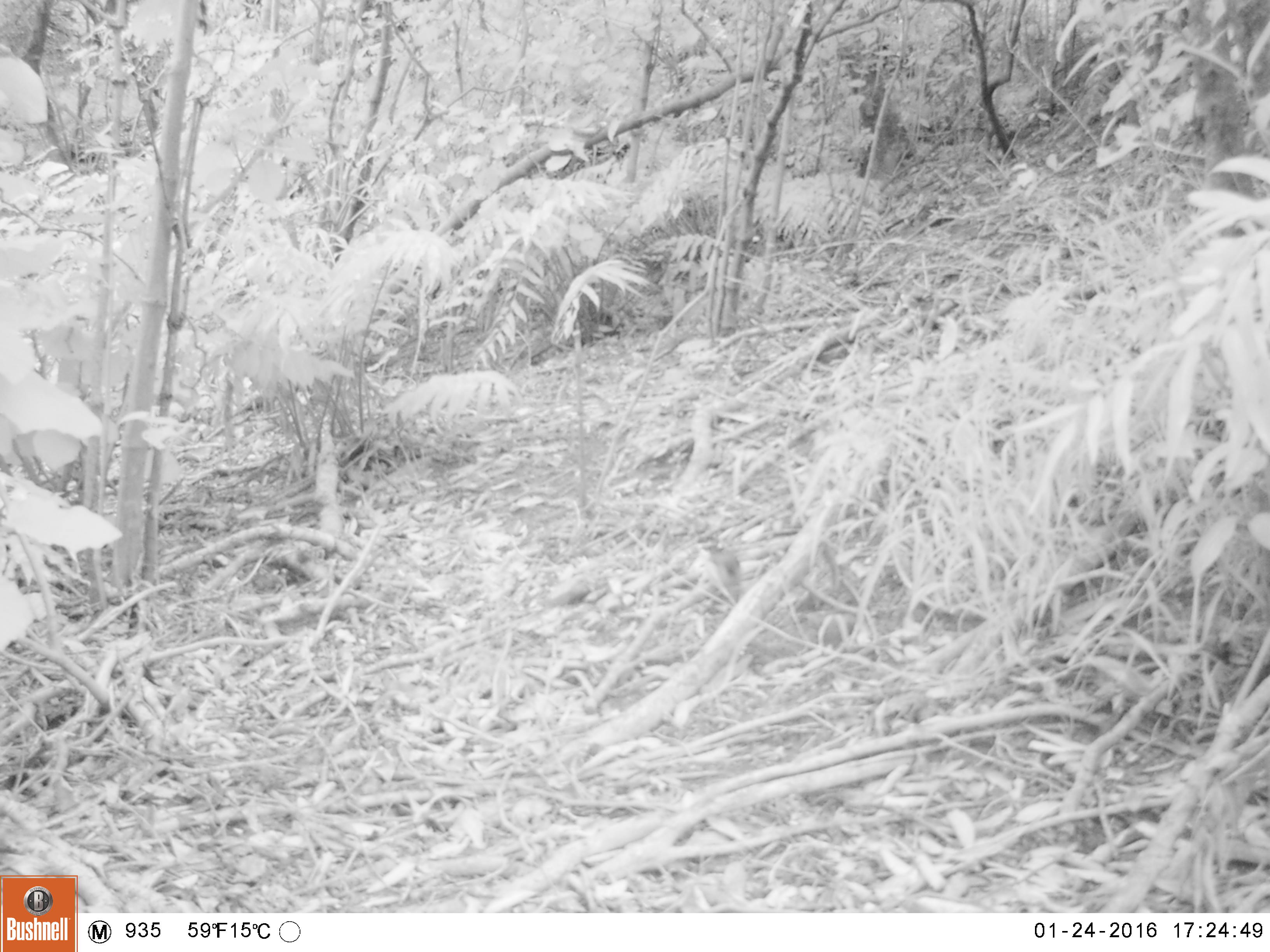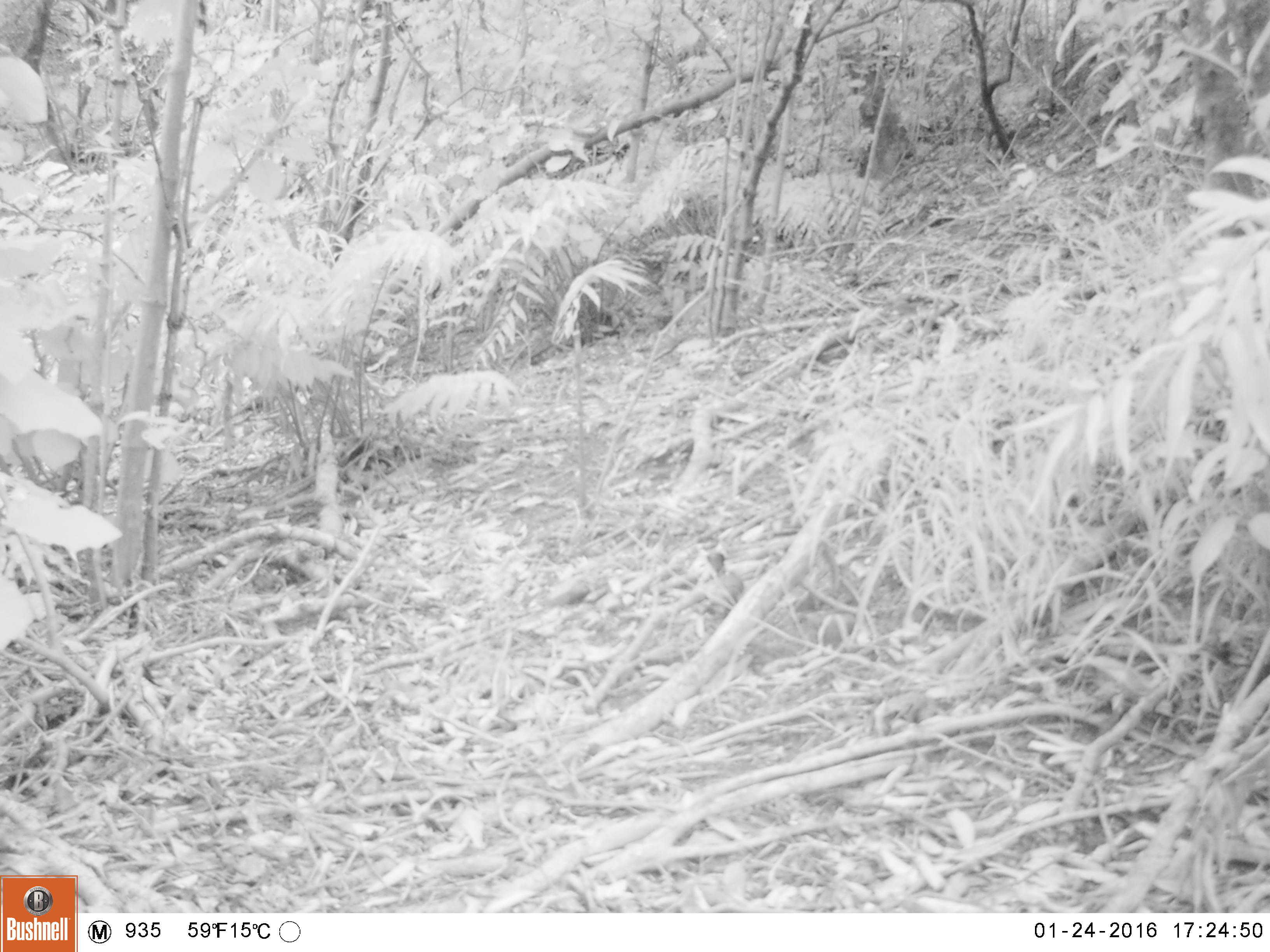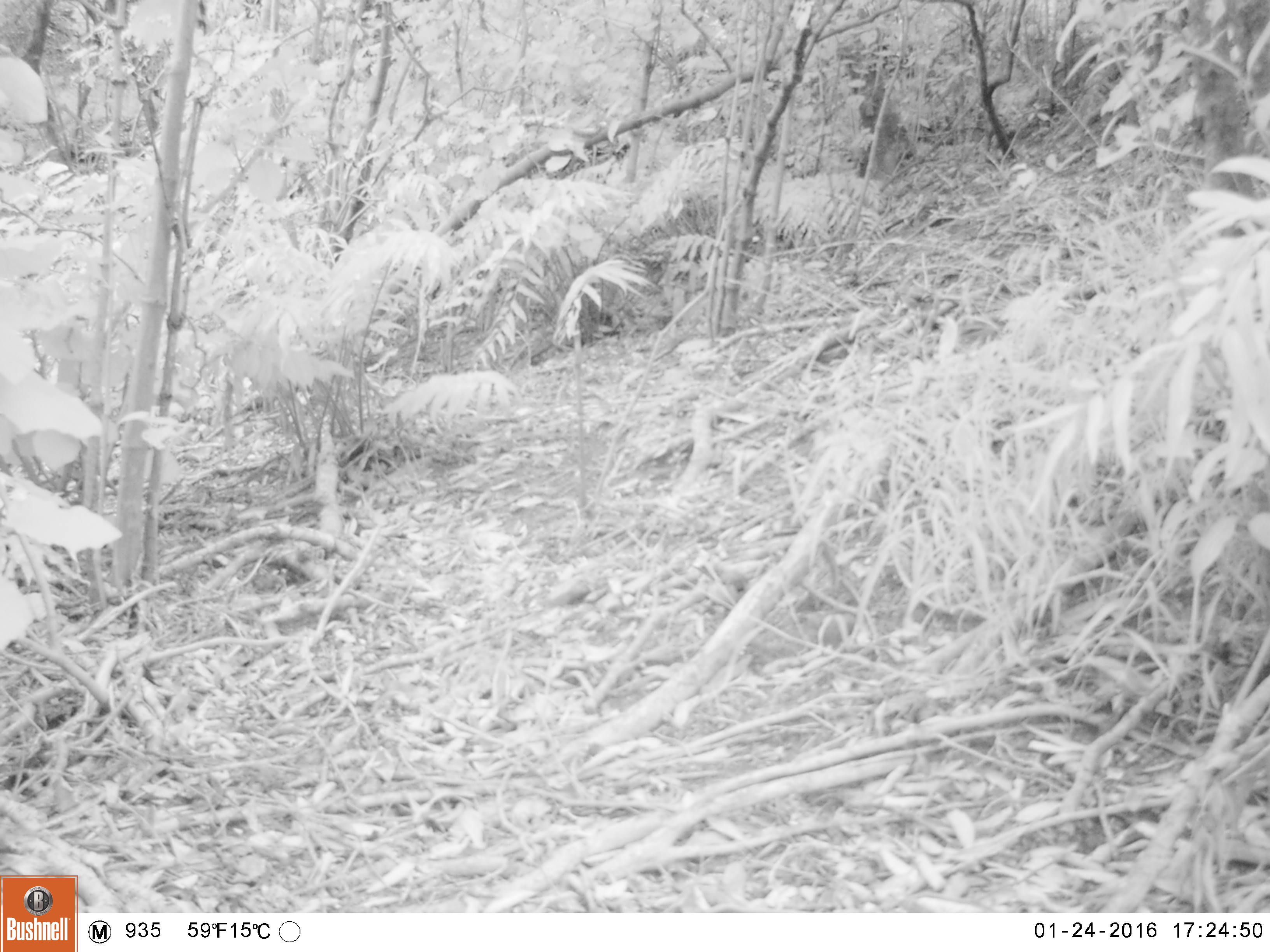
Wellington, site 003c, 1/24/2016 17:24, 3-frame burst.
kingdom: Animalia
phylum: Chordata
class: Aves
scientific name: Aves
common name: bird